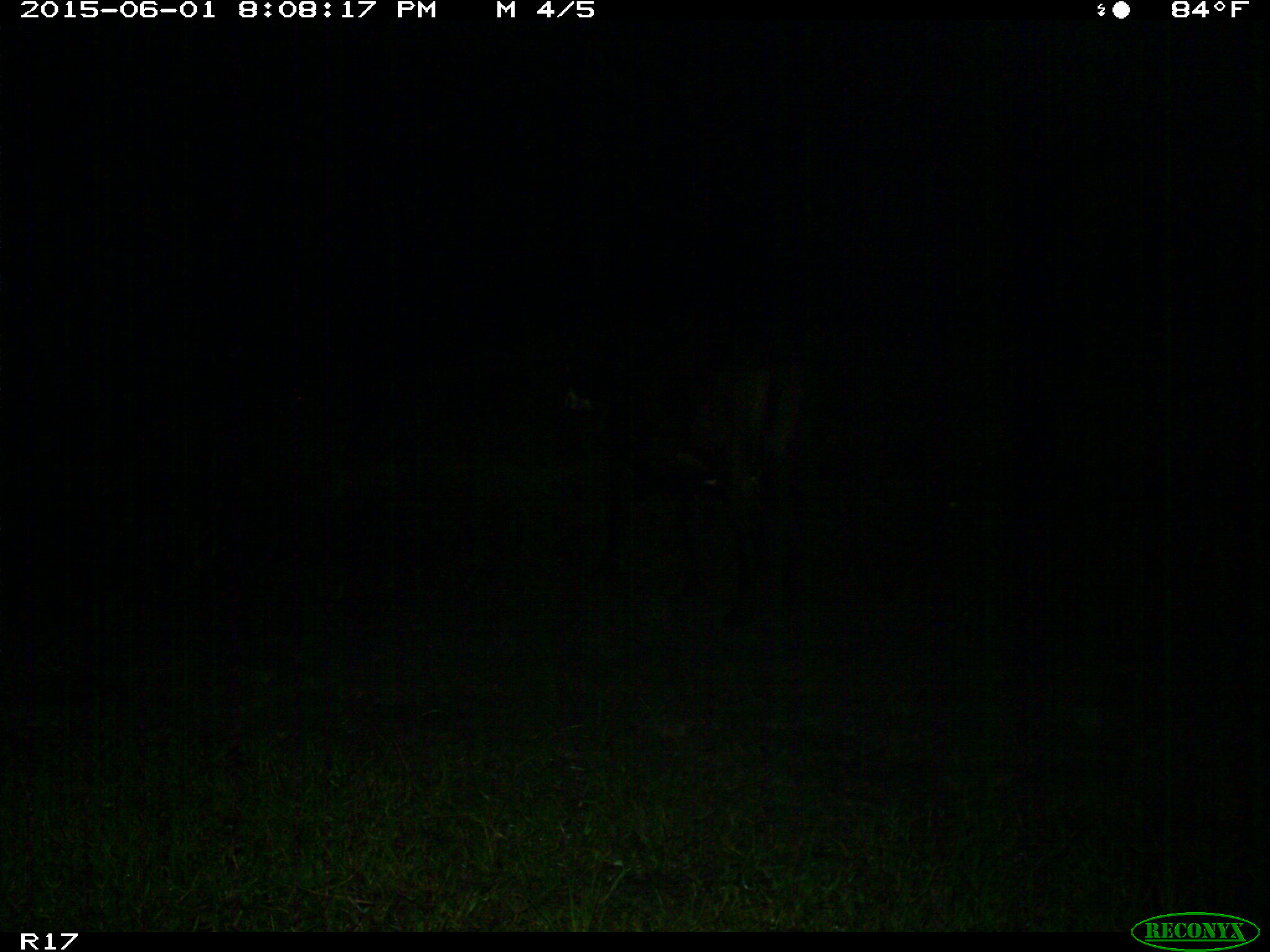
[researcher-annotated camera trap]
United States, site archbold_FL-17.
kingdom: Animalia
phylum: Chordata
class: Mammalia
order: Artiodactyla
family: Bovidae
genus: Bos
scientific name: Bos taurus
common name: domestic cow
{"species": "Bos taurus (domestic cow)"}